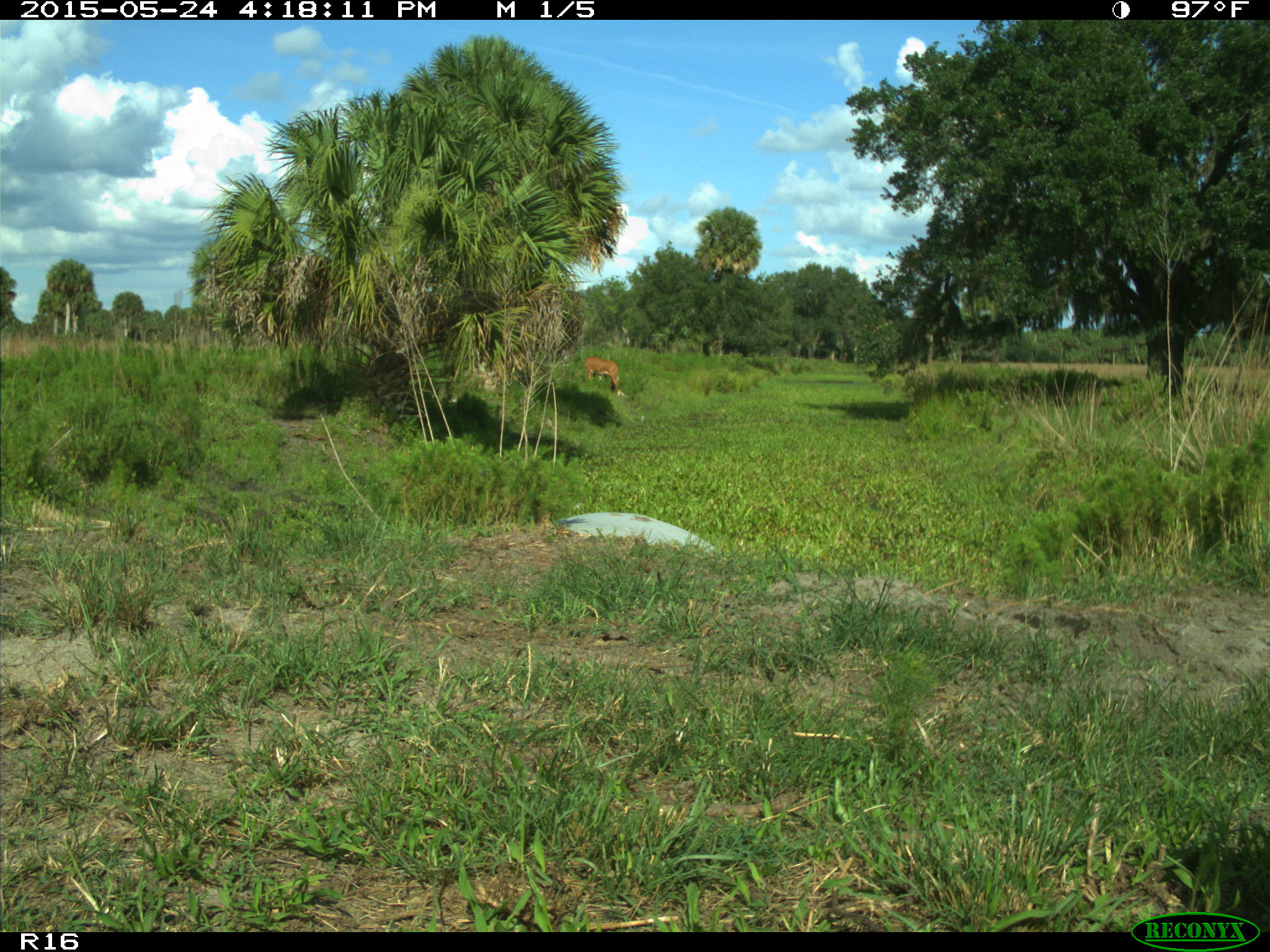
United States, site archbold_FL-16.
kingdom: Animalia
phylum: Chordata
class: Mammalia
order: Artiodactyla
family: Bovidae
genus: Bos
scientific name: Bos taurus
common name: domestic cow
Bos taurus (domestic cow).